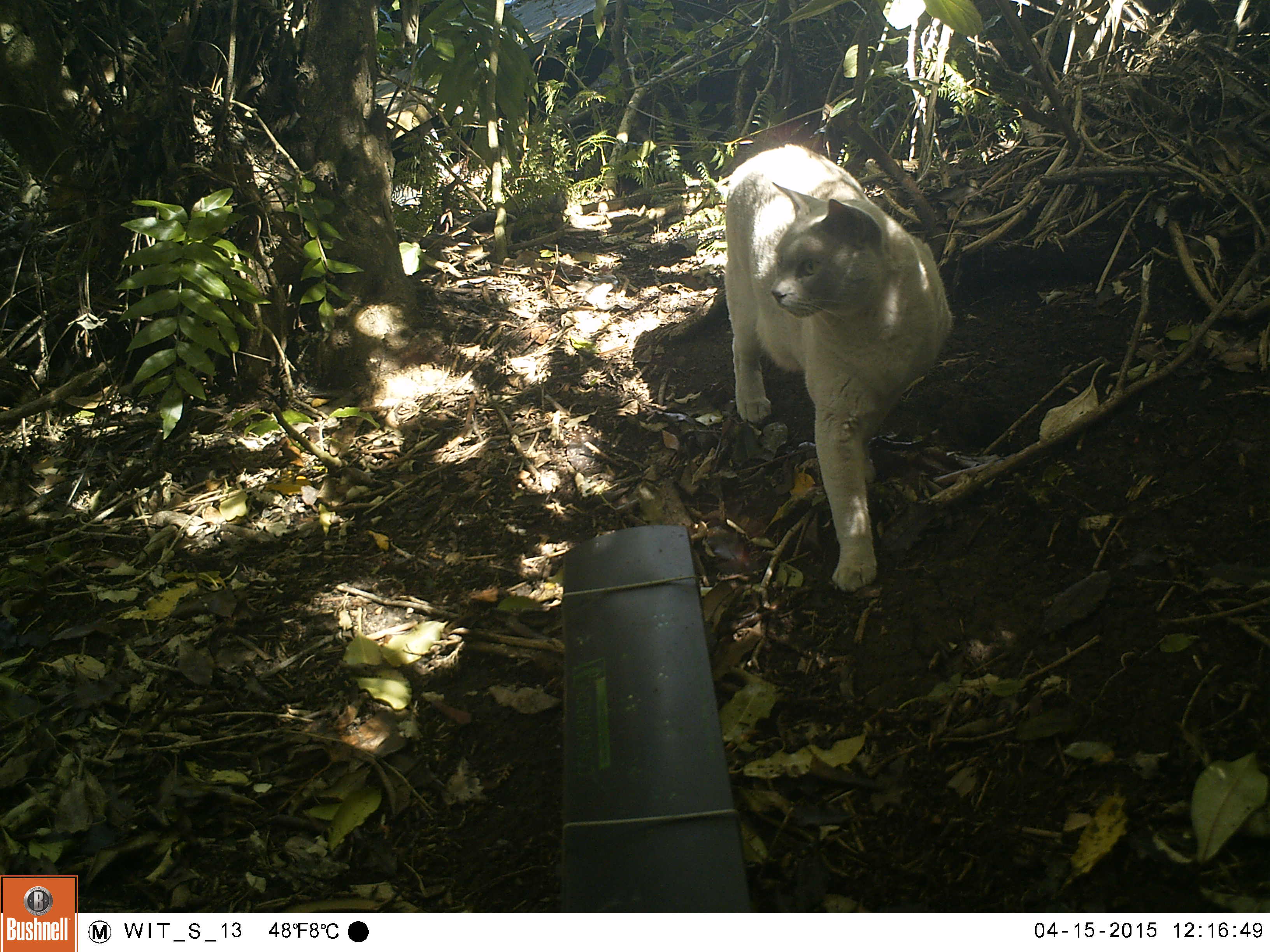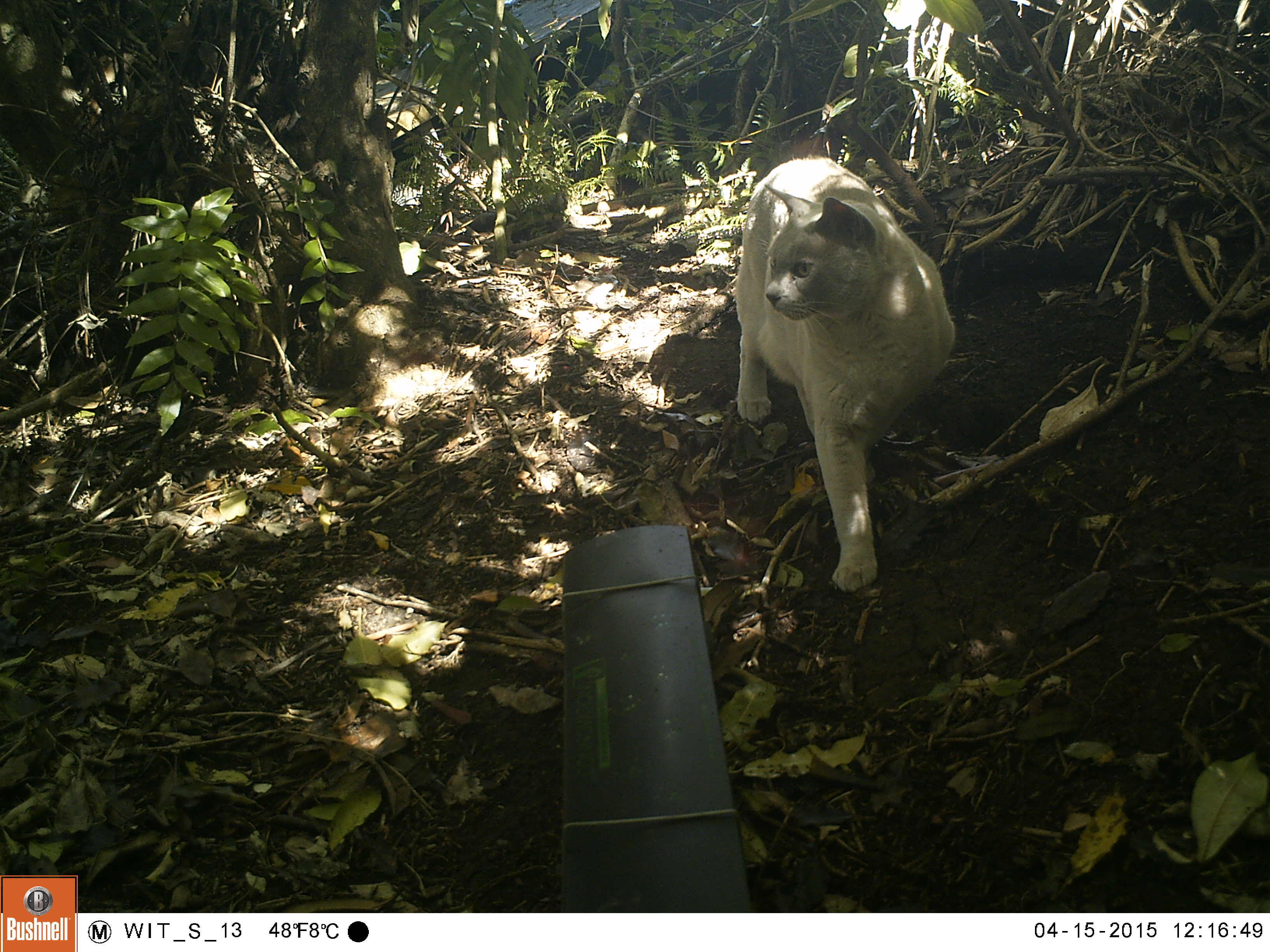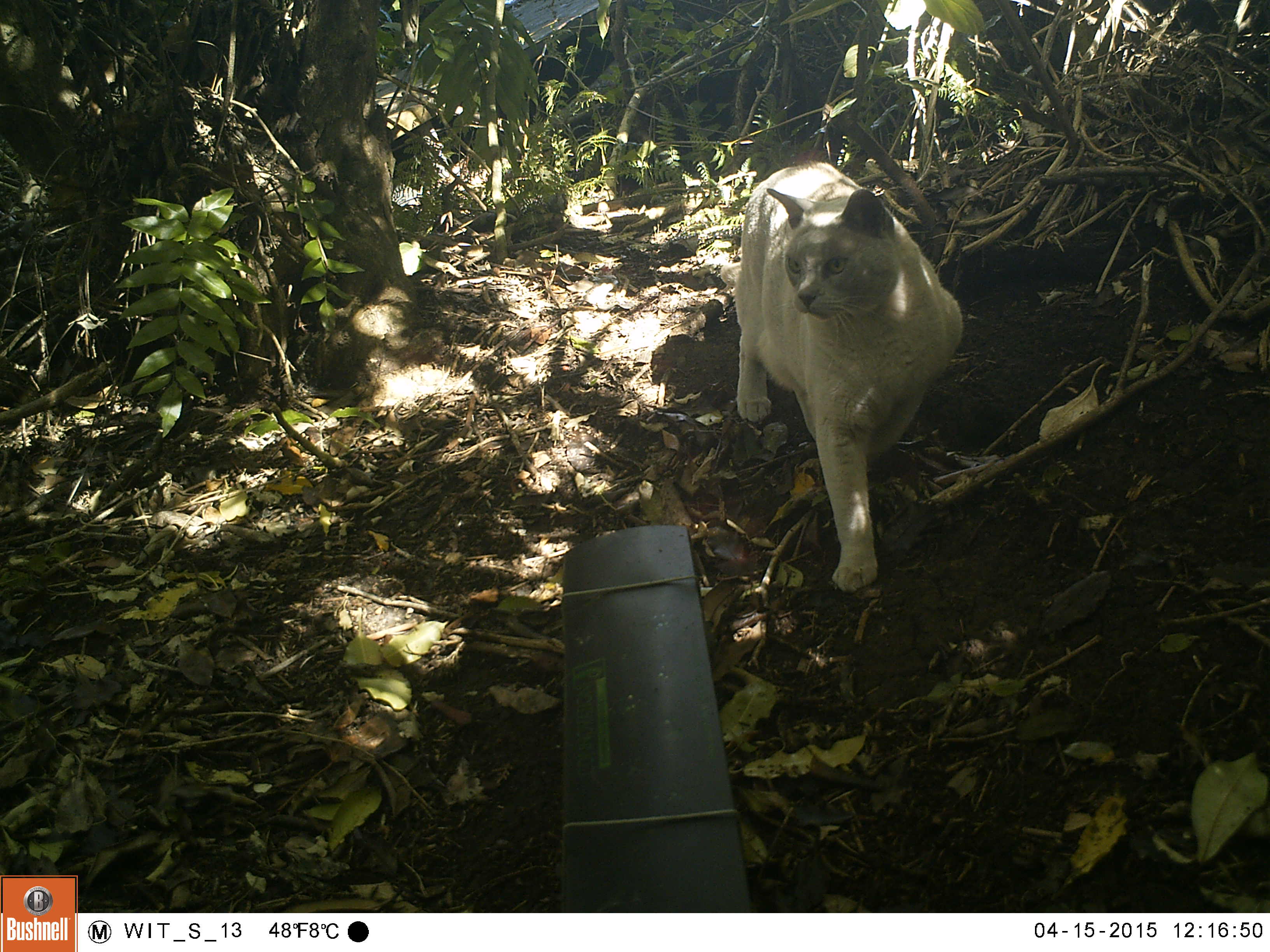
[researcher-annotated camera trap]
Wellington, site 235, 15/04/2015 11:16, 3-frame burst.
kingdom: Animalia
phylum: Chordata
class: Mammalia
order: Carnivora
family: Felidae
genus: Felis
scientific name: Felis catus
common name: cat